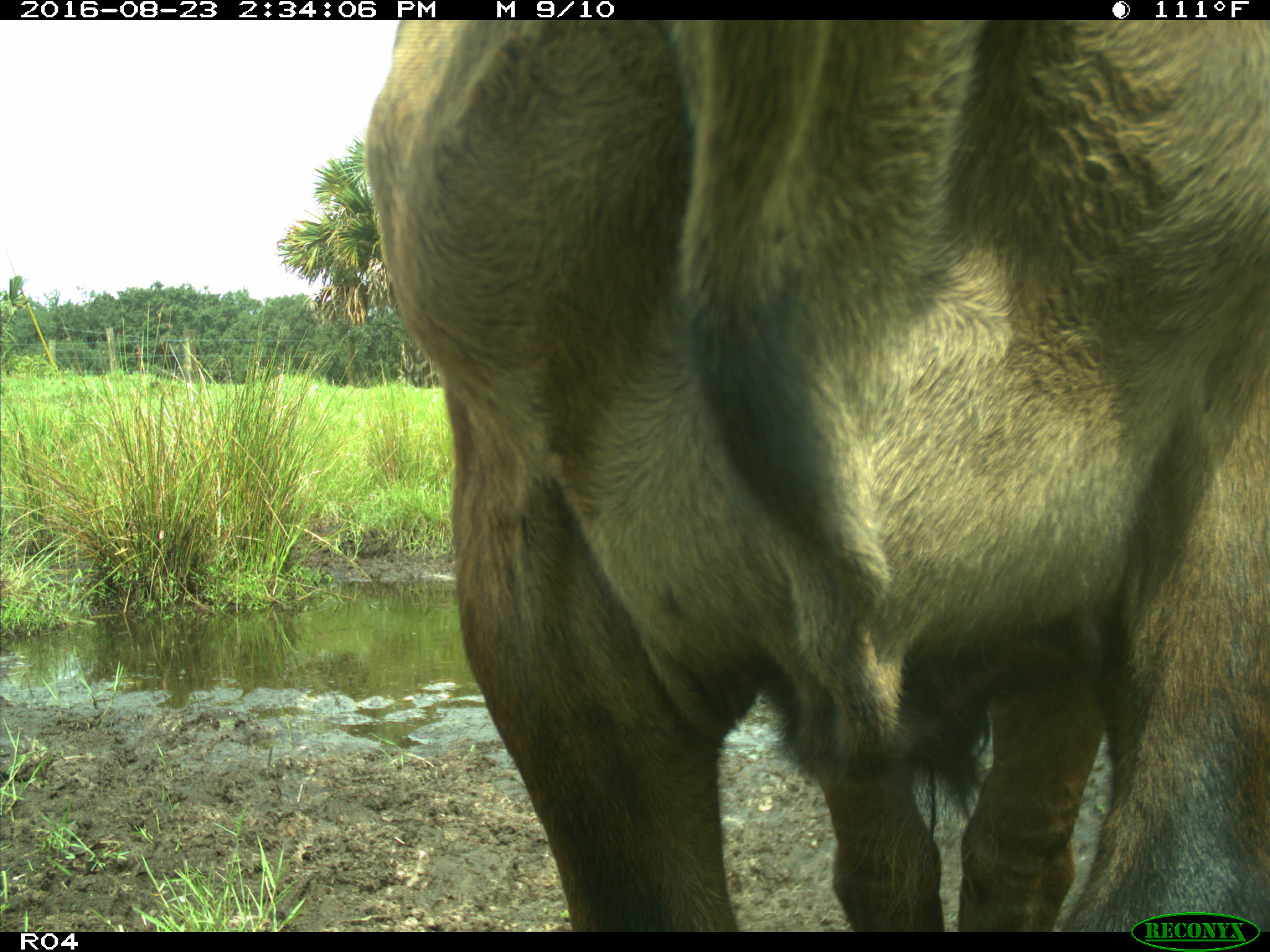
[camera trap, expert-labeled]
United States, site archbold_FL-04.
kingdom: Animalia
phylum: Chordata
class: Mammalia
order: Artiodactyla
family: Bovidae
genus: Bos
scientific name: Bos taurus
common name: domestic cow